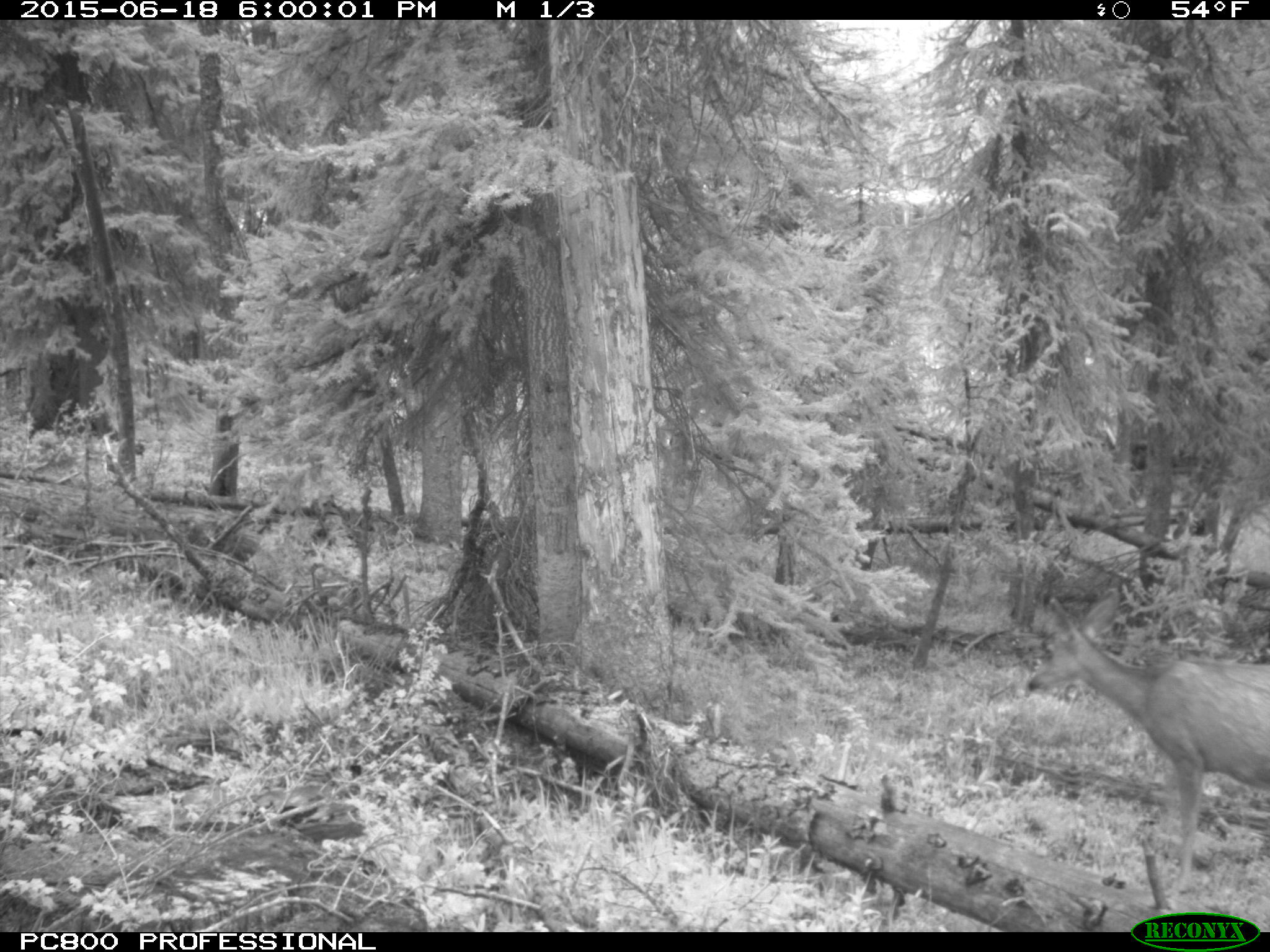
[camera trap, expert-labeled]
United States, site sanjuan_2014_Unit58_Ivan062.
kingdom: Animalia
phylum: Chordata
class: Mammalia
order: Artiodactyla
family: Cervidae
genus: Odocoileus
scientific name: Odocoileus hemionus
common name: mule deer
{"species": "Odocoileus hemionus (mule deer)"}